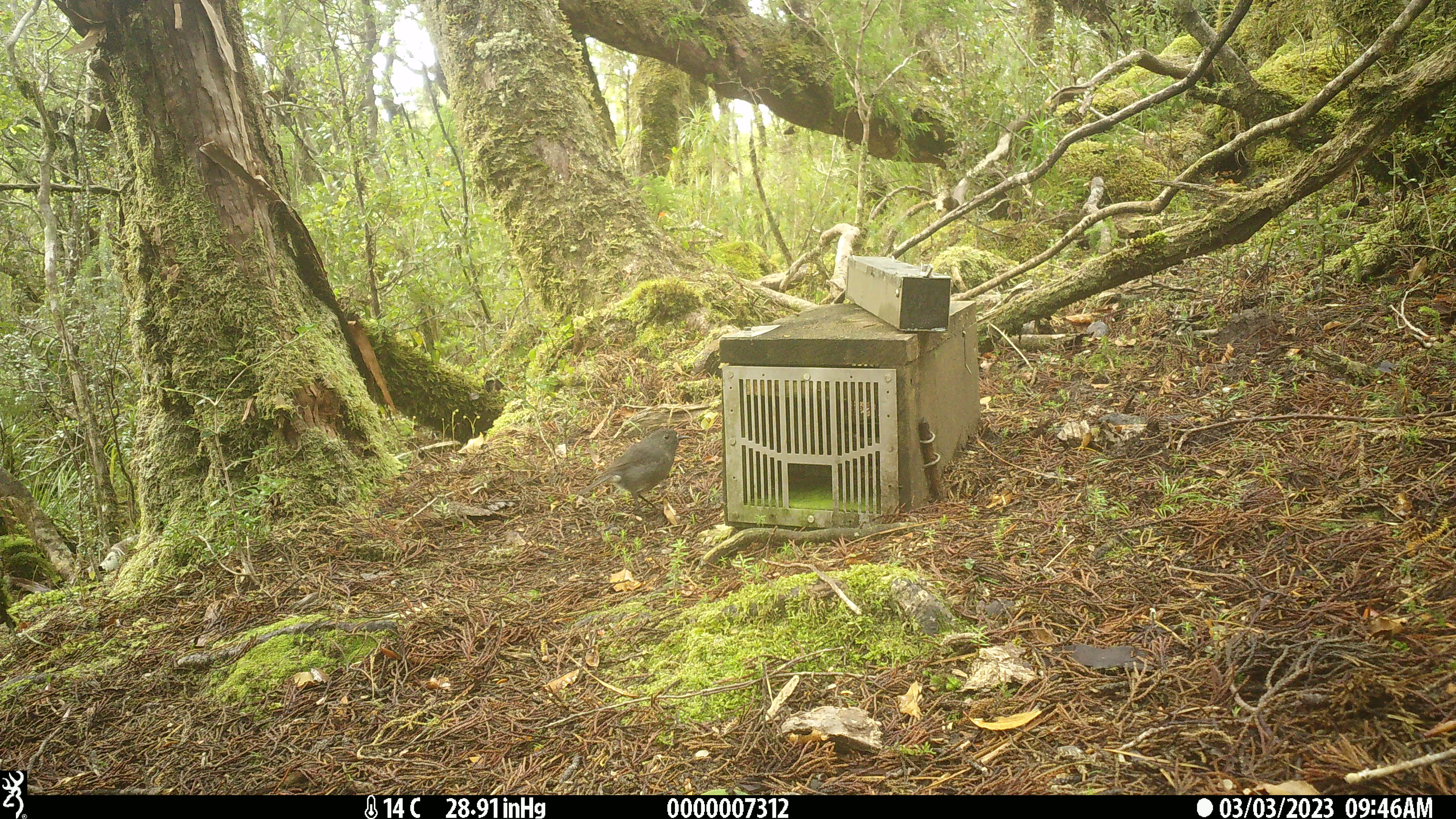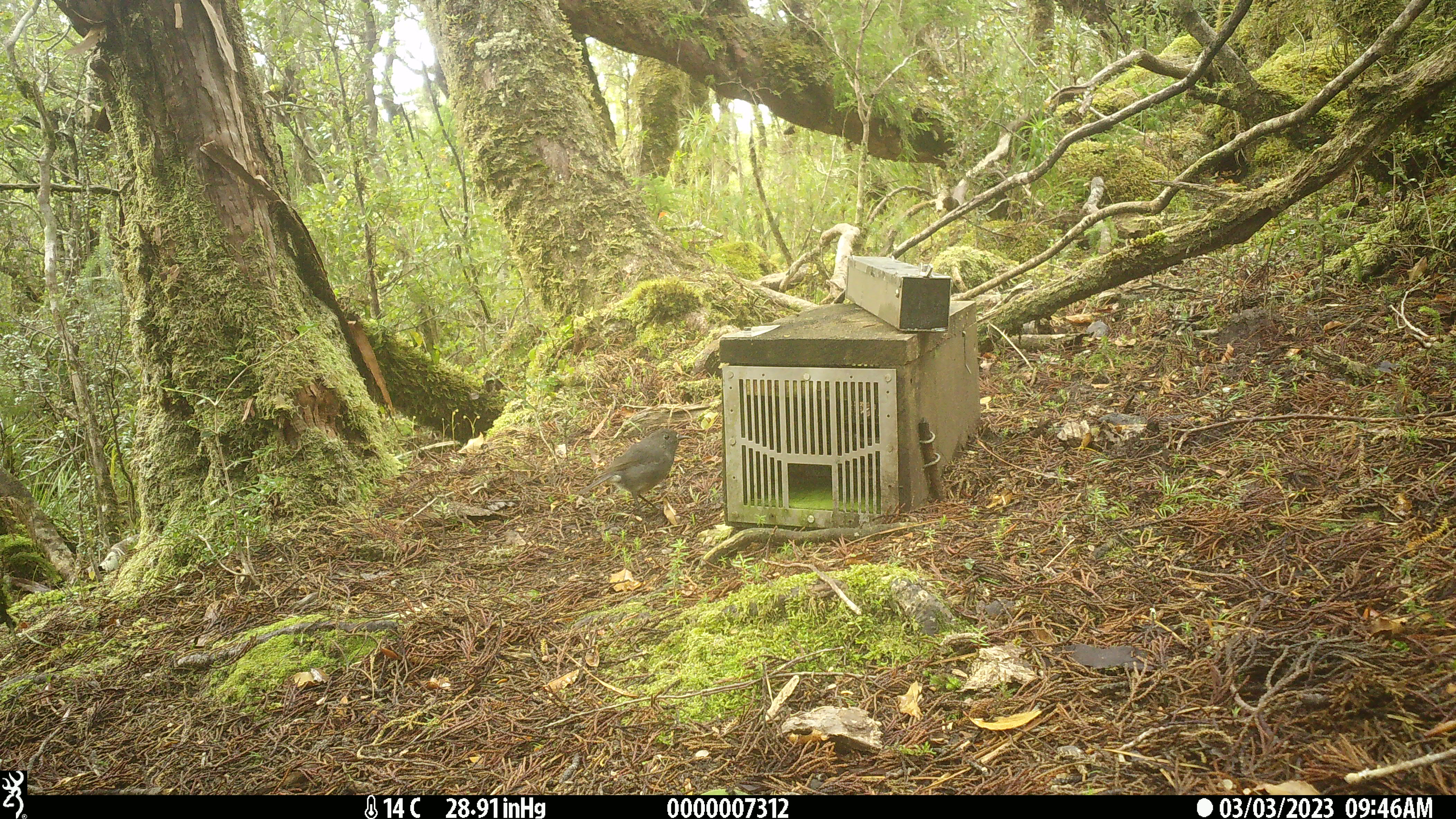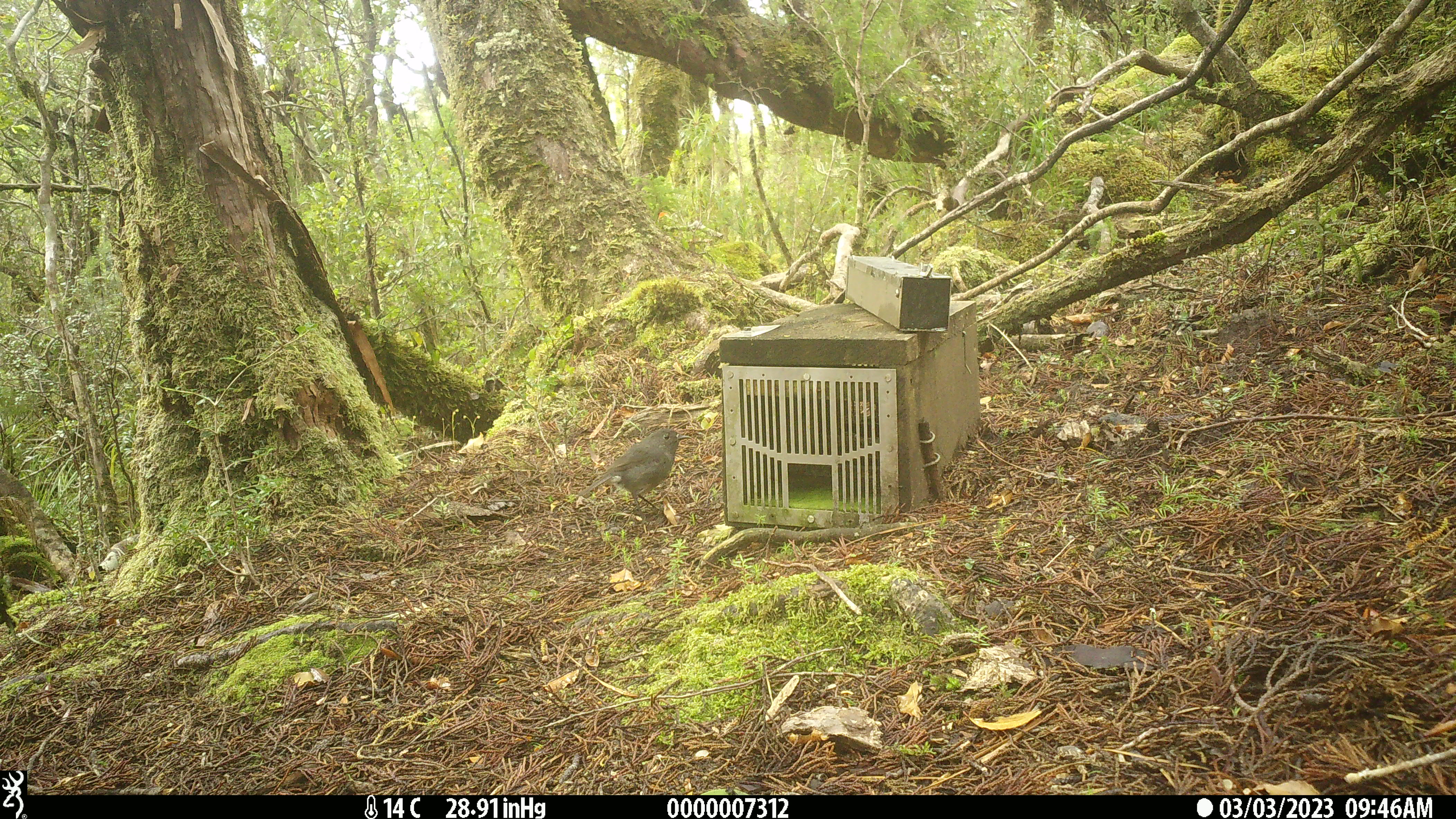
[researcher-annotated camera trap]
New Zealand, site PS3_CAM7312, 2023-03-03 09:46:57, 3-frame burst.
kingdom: Animalia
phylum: Chordata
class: Aves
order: Passeriformes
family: Petroicidae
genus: Petroica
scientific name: Petroica australis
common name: new zealand robin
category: robin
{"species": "robin (new zealand robin) (Petroica australis)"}